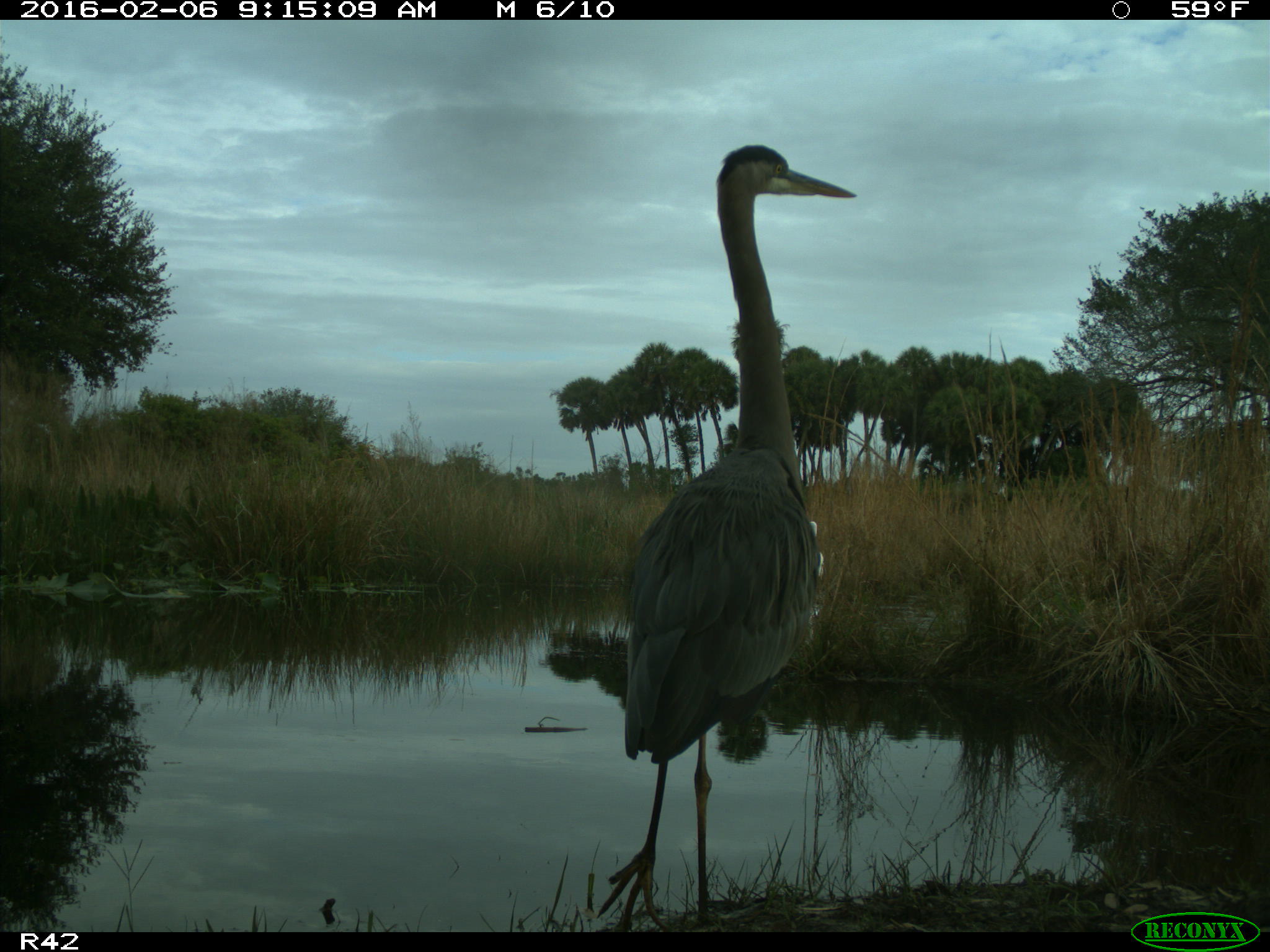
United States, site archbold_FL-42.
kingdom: Animalia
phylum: Chordata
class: Aves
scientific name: Aves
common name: birds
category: unidentified bird